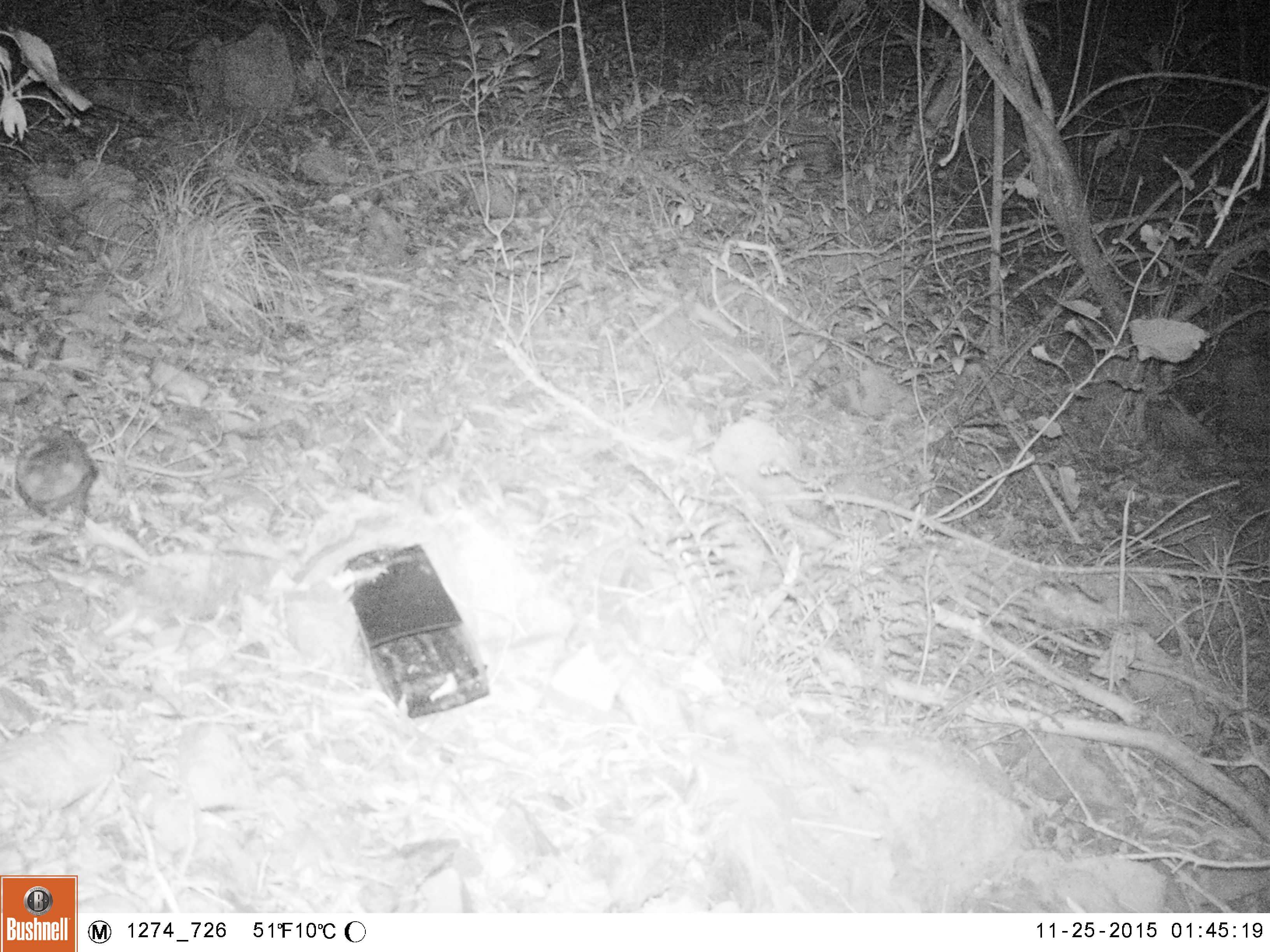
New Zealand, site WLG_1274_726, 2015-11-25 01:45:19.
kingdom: Animalia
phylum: Chordata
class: Mammalia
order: Eulipotyphla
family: Erinaceidae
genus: Erinaceus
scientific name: Erinaceus europaeus europaeus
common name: european hedgehog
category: hedgehog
Hedgehog (european hedgehog) (Erinaceus europaeus europaeus).